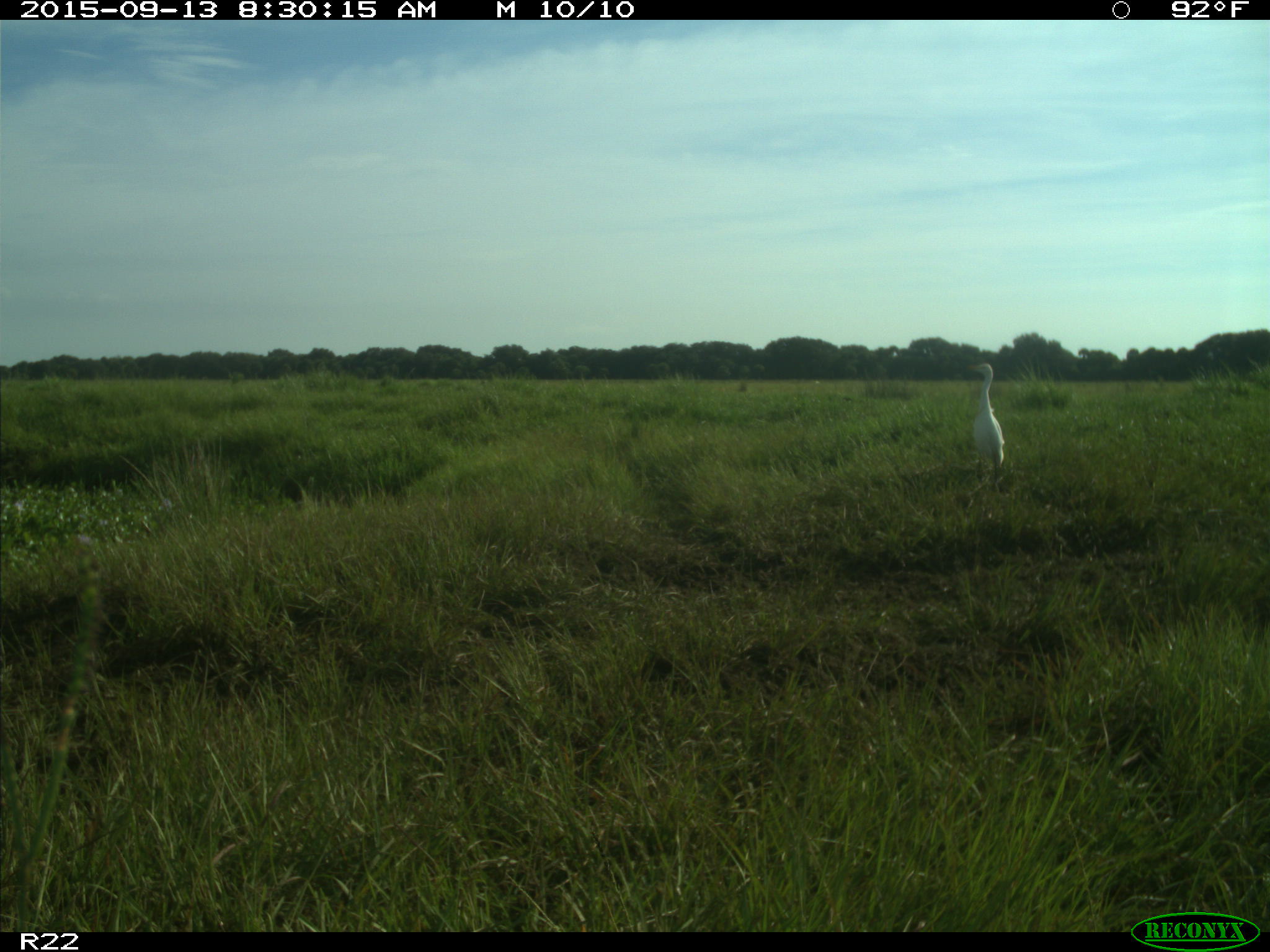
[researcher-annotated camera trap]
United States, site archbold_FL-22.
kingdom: Animalia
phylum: Chordata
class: Aves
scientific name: Aves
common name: birds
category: unidentified bird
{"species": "unidentified bird (birds) (Aves)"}